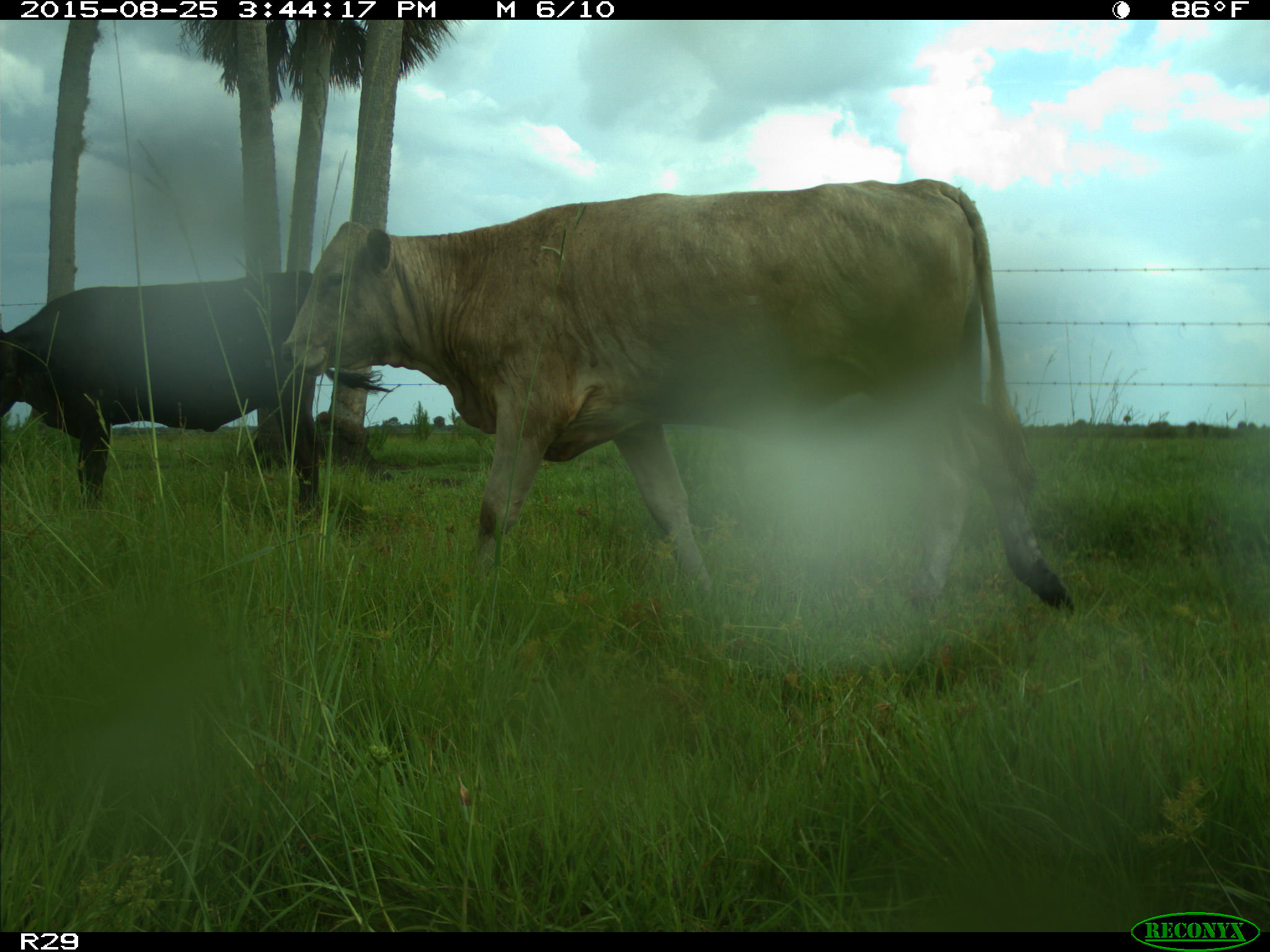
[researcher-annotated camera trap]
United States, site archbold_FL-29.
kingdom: Animalia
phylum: Chordata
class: Mammalia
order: Artiodactyla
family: Bovidae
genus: Bos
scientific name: Bos taurus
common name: domestic cow